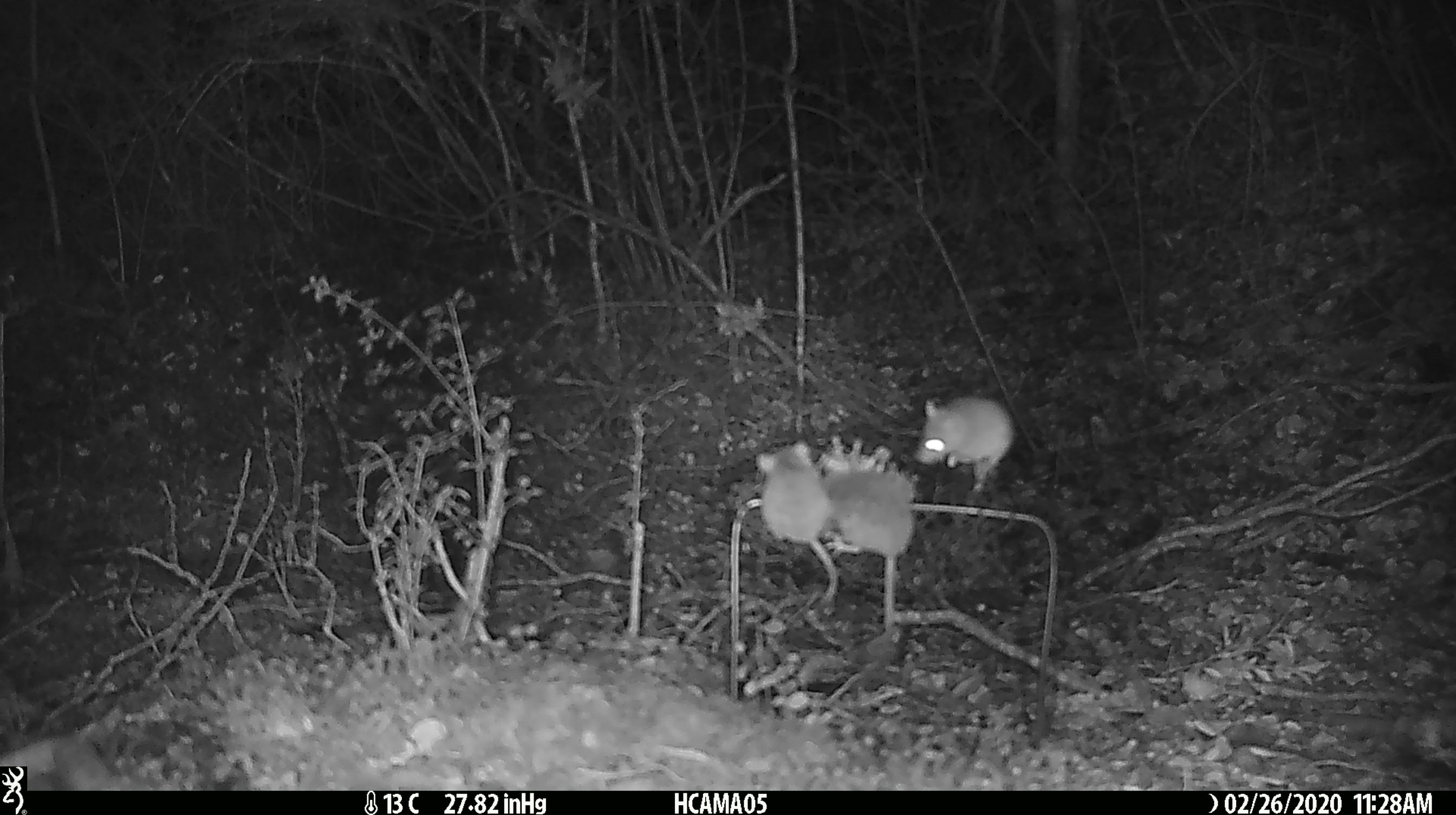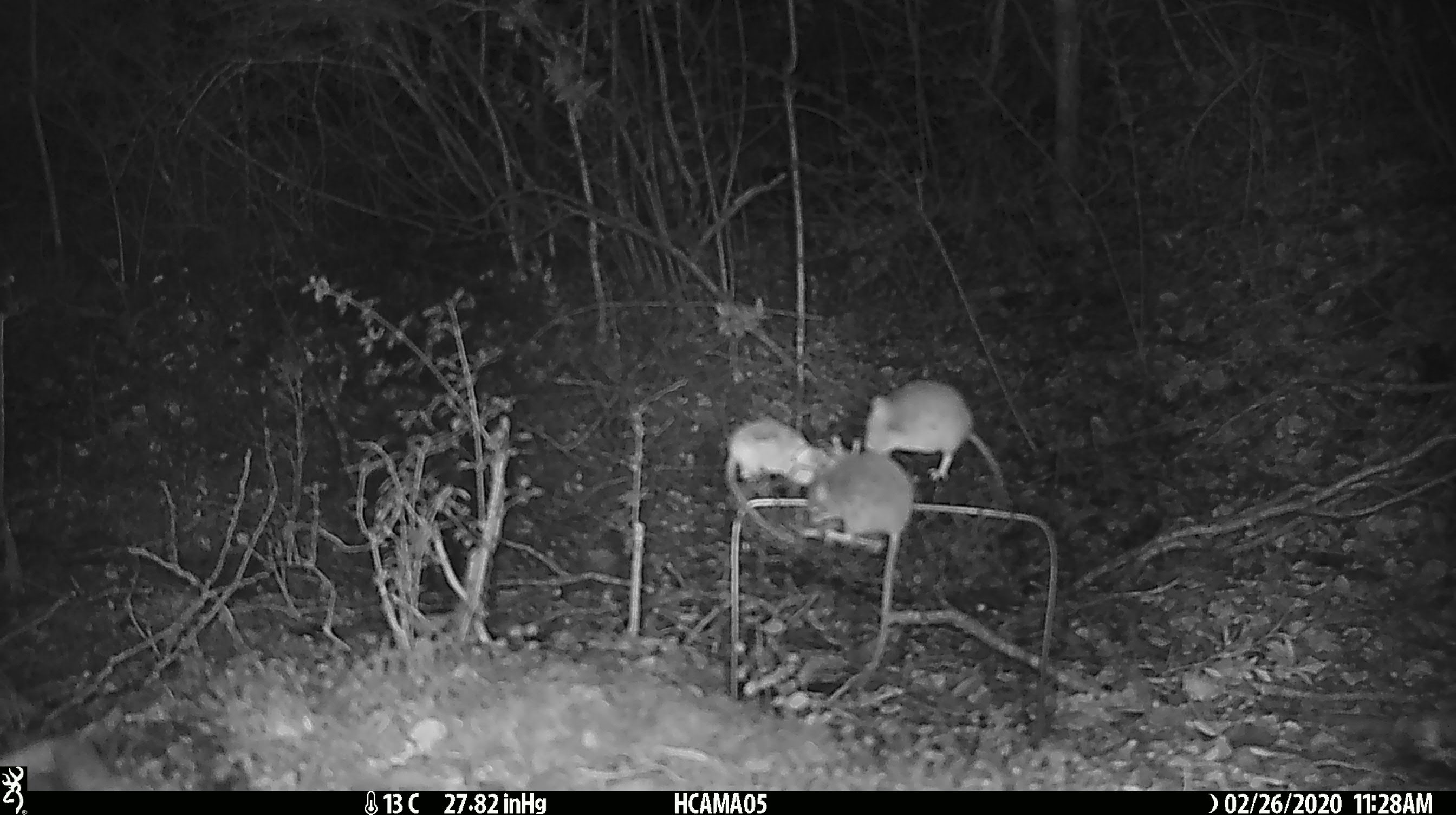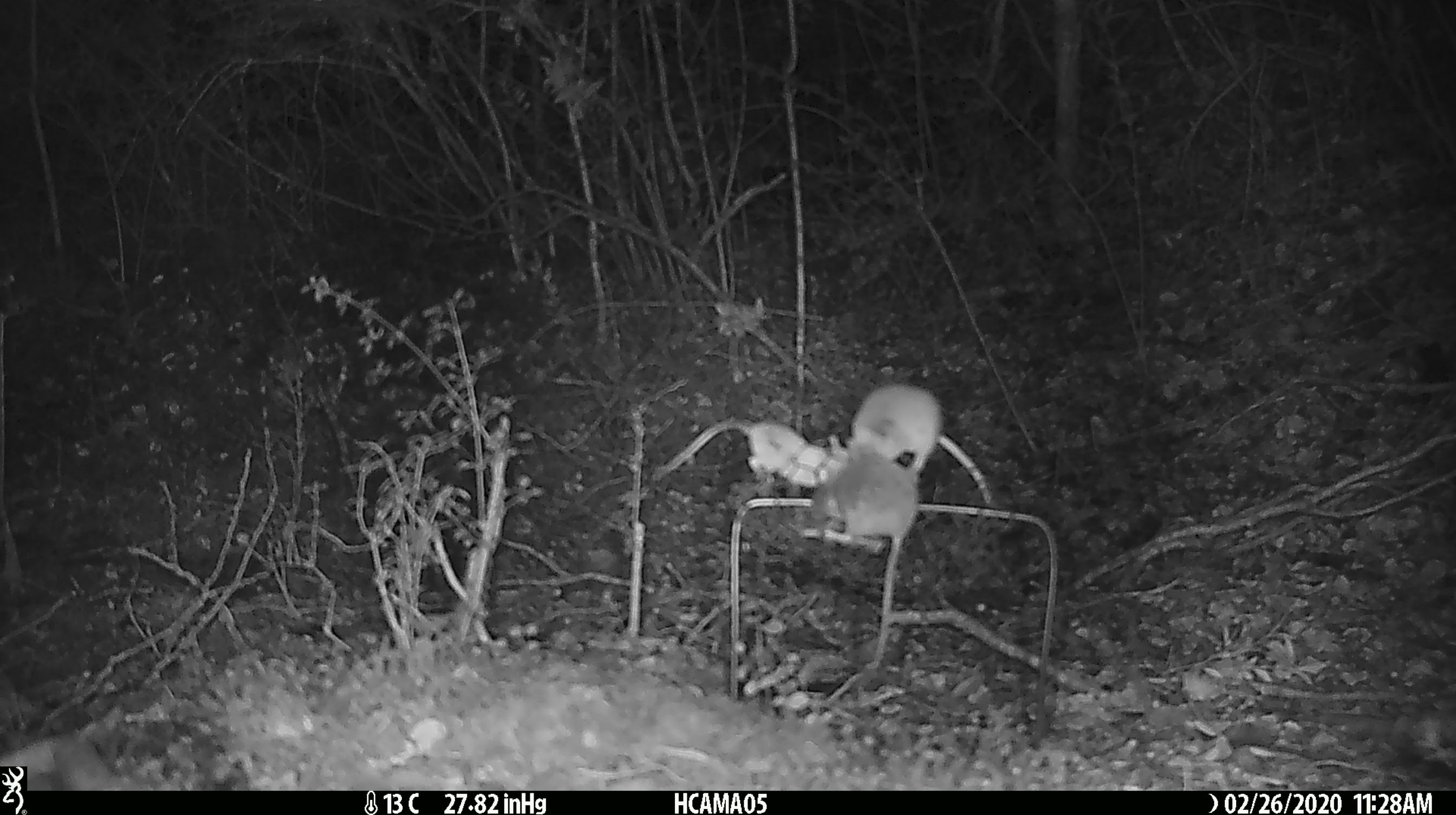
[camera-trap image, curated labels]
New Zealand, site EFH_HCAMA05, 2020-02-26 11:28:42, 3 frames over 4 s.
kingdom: Animalia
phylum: Chordata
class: Mammalia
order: Rodentia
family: Muridae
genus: Mus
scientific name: Mus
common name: mouse